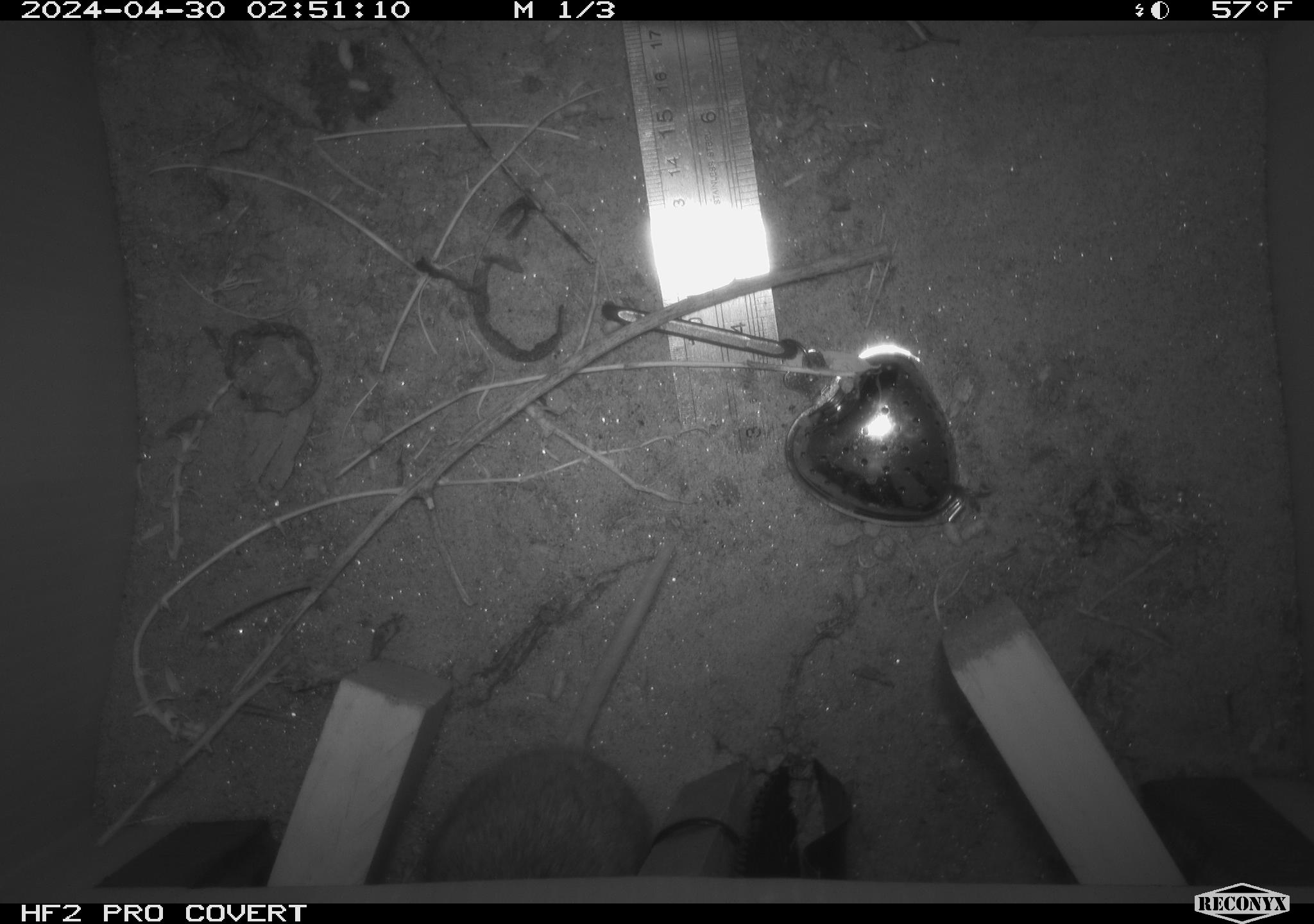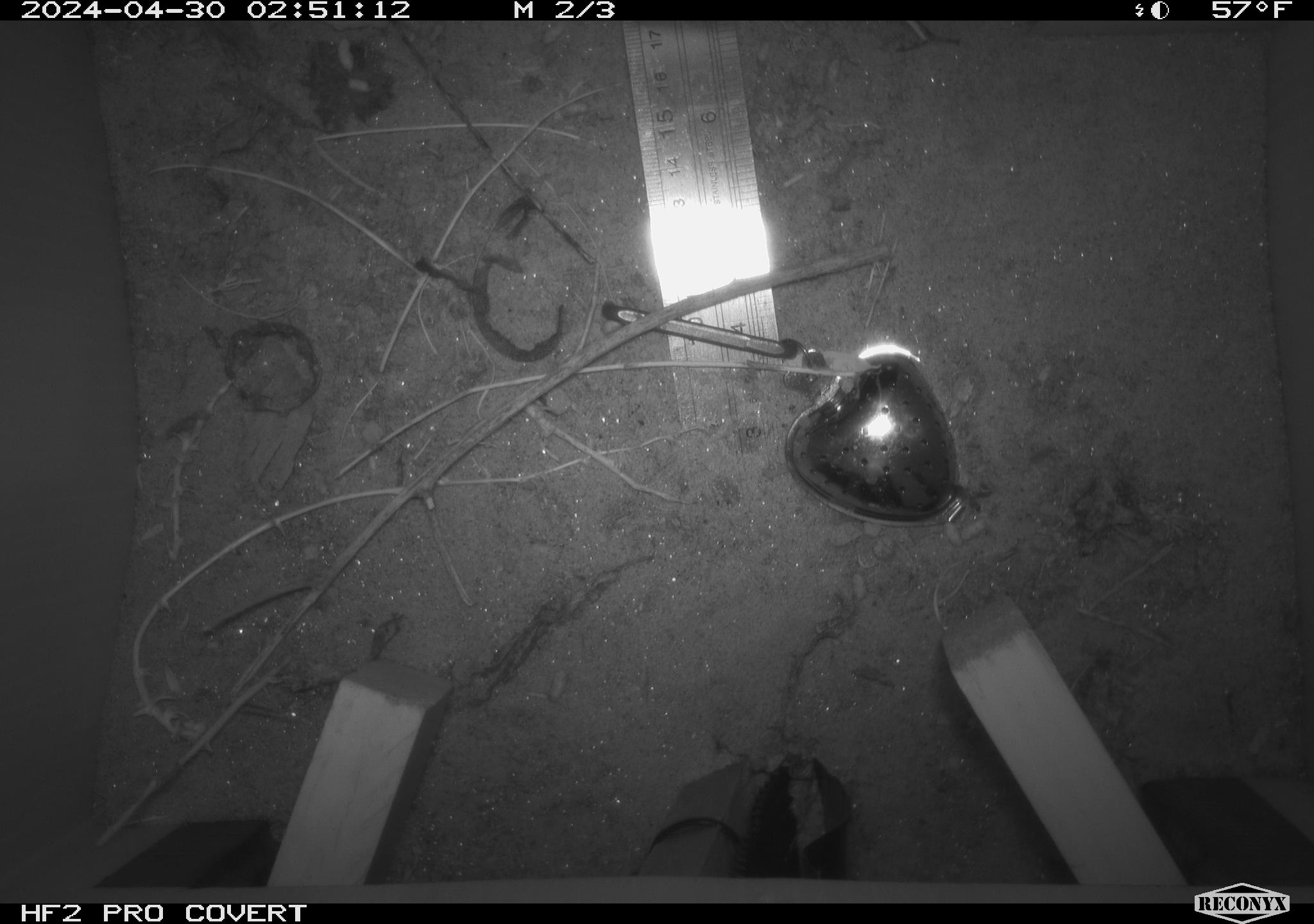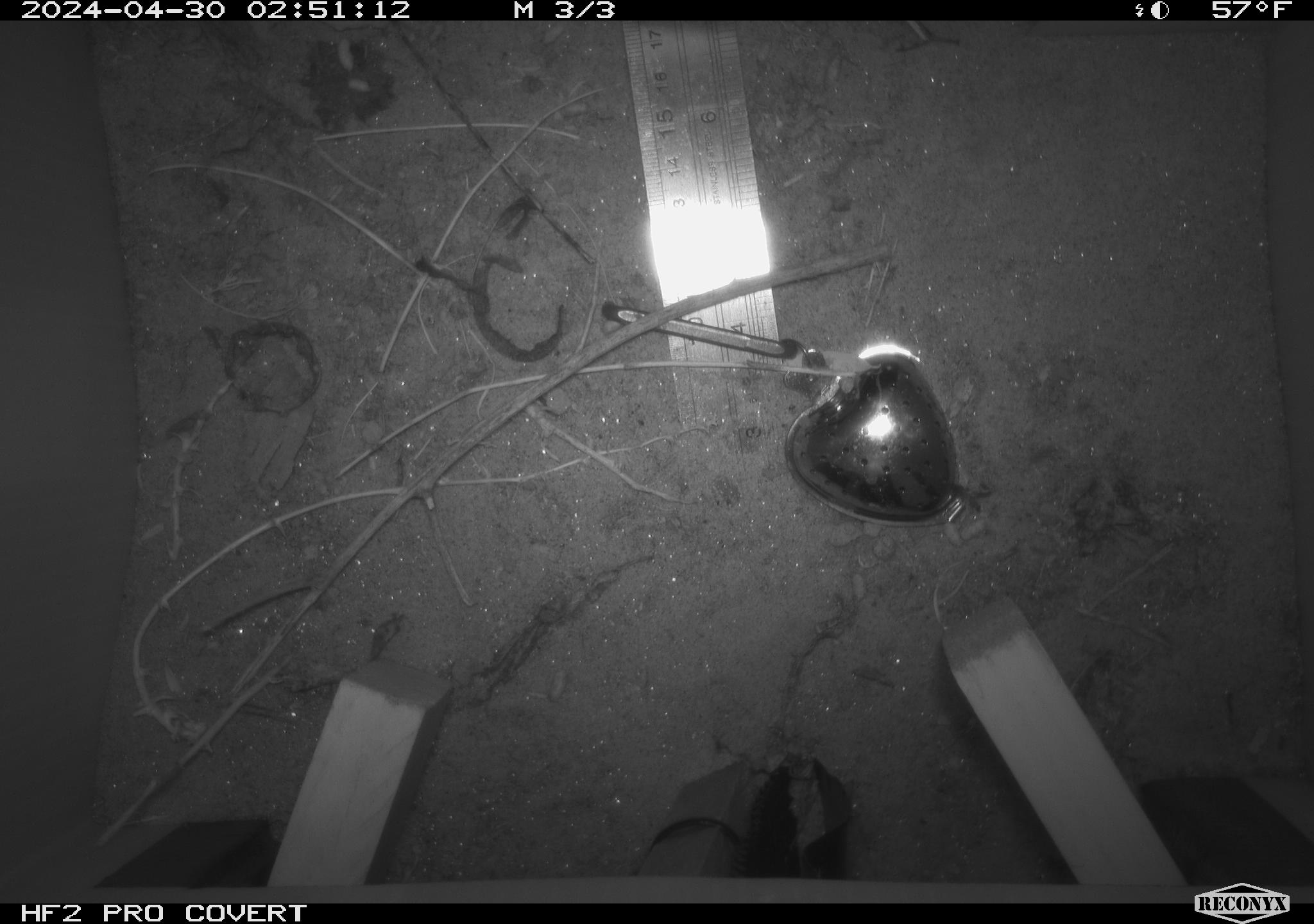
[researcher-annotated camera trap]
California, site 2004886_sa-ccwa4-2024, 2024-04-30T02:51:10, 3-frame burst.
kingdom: Animalia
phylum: Chordata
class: Mammalia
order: Rodentia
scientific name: Rodentia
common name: woodrat or rat or mouse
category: woodrat or rat or mouse species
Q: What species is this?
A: Woodrat or rat or mouse species (woodrat or rat or mouse) (Rodentia).